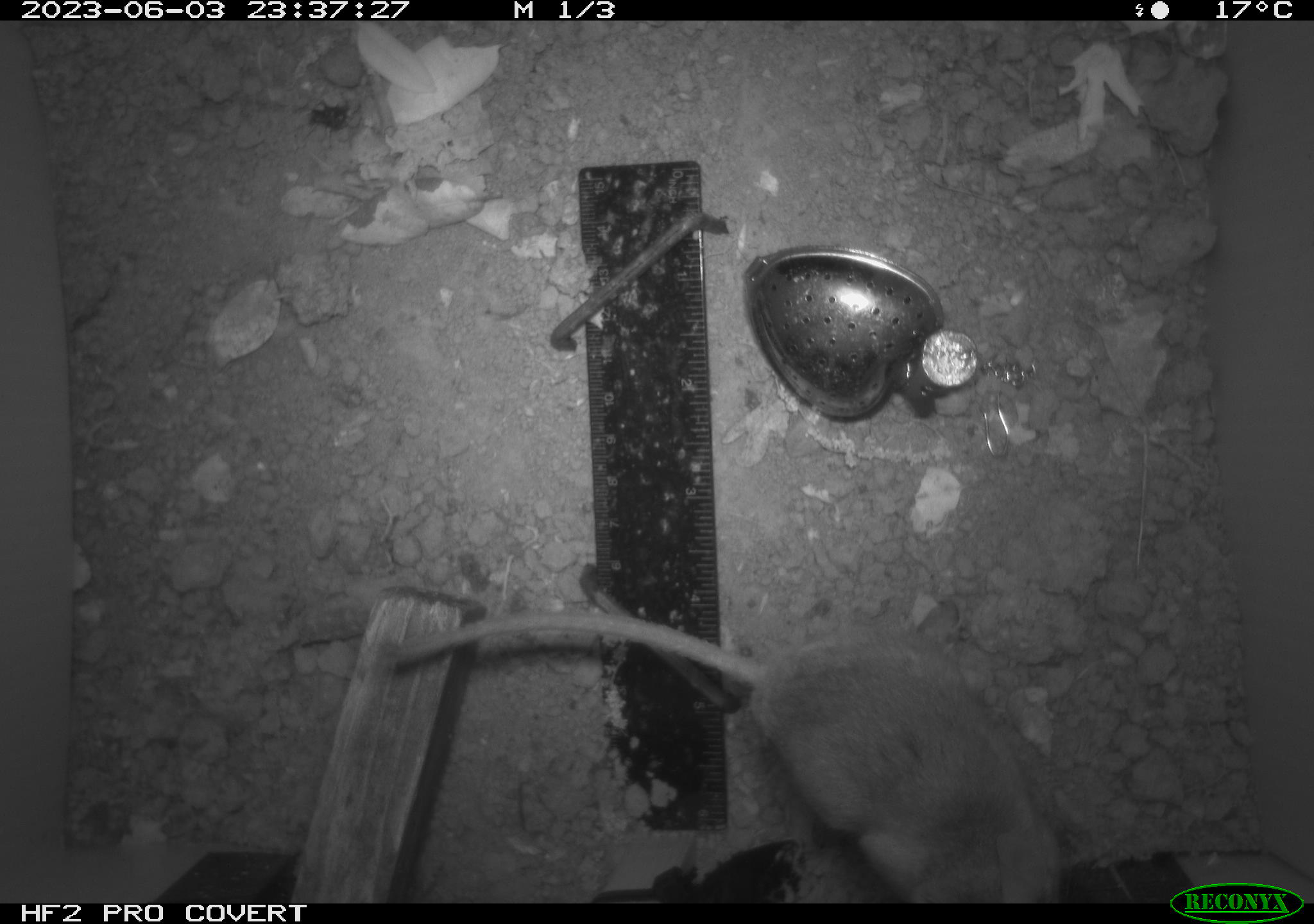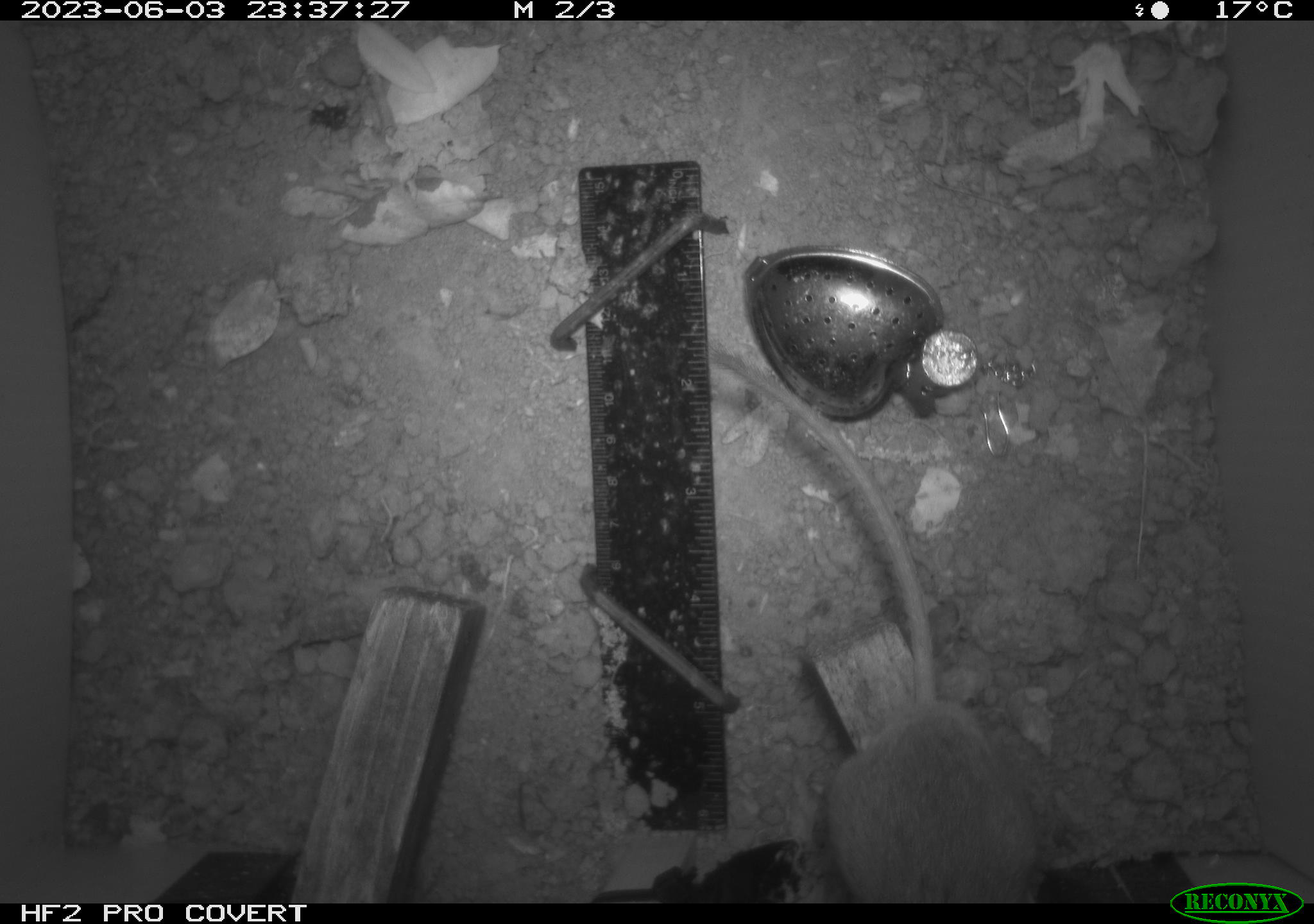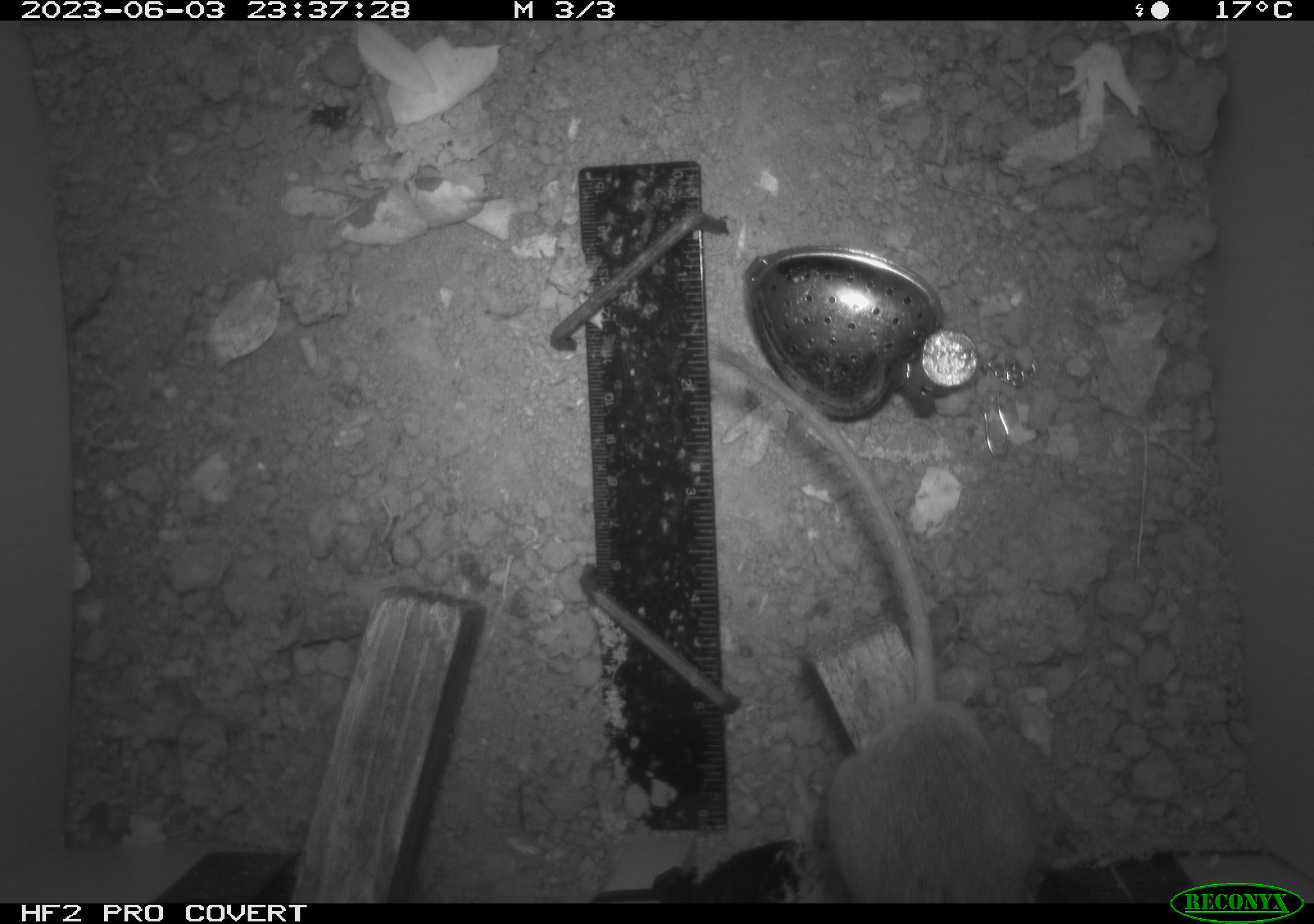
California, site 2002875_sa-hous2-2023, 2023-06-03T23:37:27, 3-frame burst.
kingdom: Animalia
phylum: Chordata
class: Mammalia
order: Rodentia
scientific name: Rodentia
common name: mouse species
Mouse species (Rodentia).